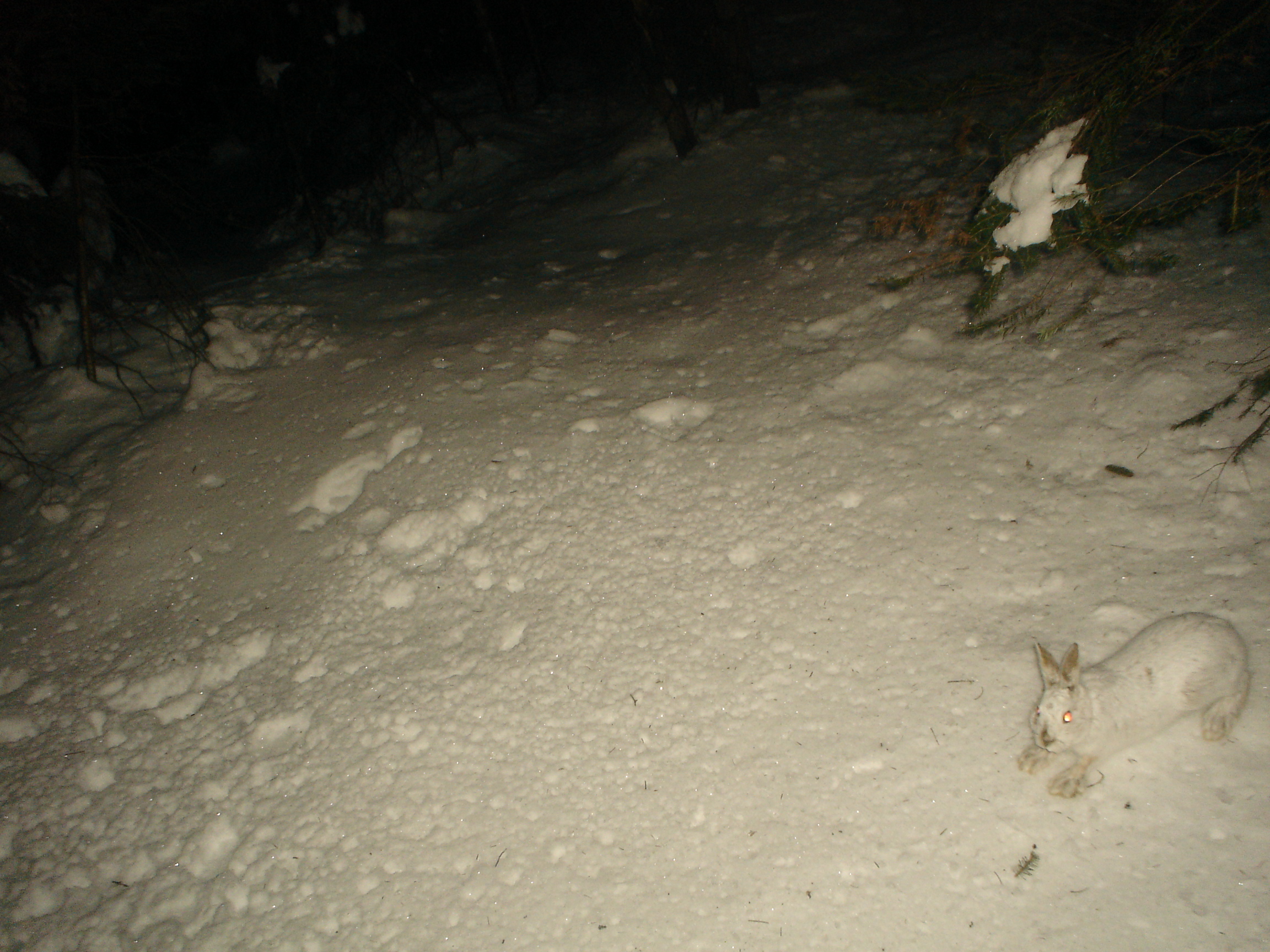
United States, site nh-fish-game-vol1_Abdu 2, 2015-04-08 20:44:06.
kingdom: Animalia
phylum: Chordata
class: Mammalia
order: Lagomorpha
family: Leporidae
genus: Lepus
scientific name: Lepus americanus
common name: snowshoe hare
Snowshoe hare (Lepus americanus).